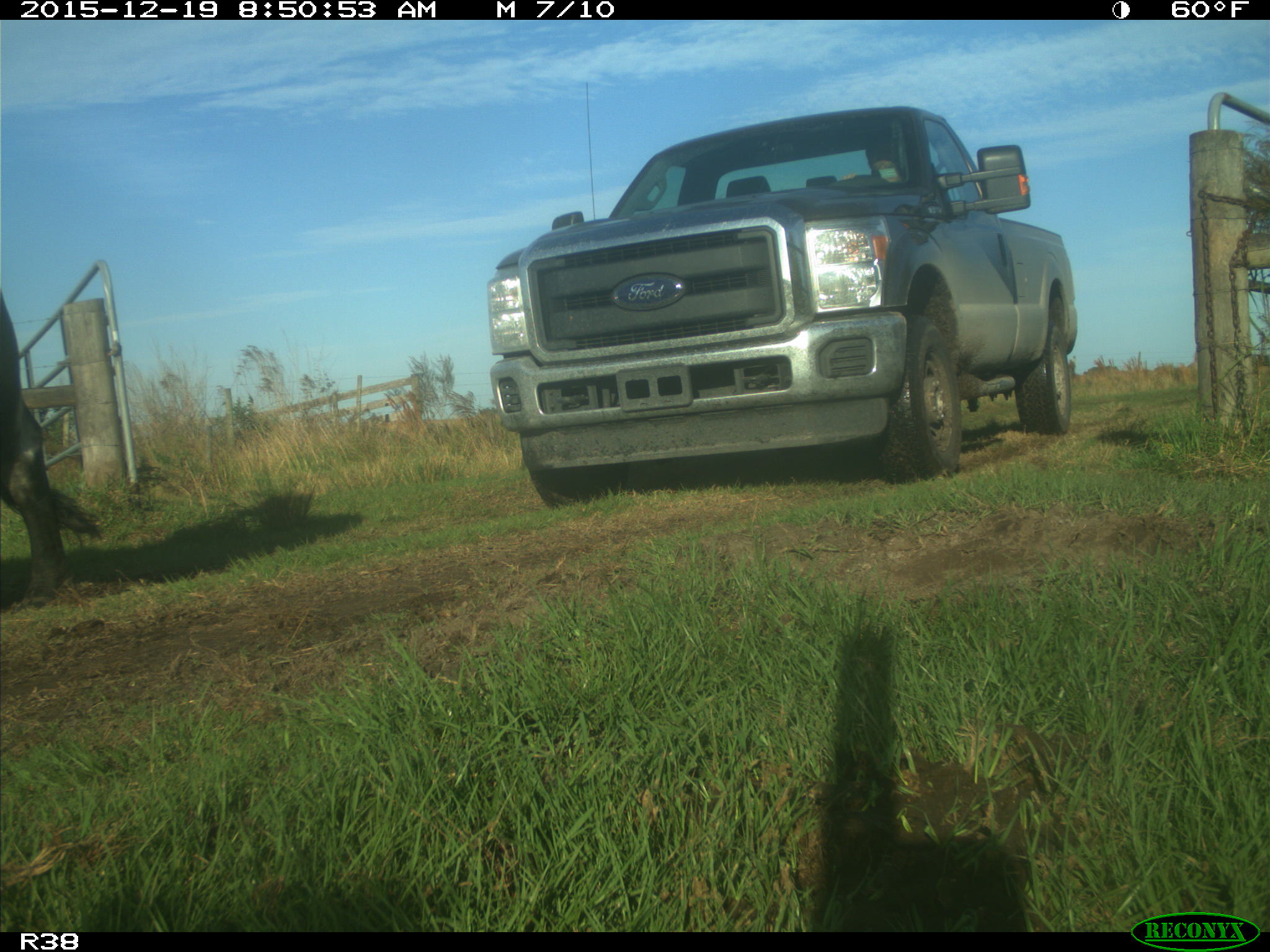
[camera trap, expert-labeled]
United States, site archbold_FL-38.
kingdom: Animalia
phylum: Chordata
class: Mammalia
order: Artiodactyla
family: Bovidae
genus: Bos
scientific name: Bos taurus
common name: domestic cow